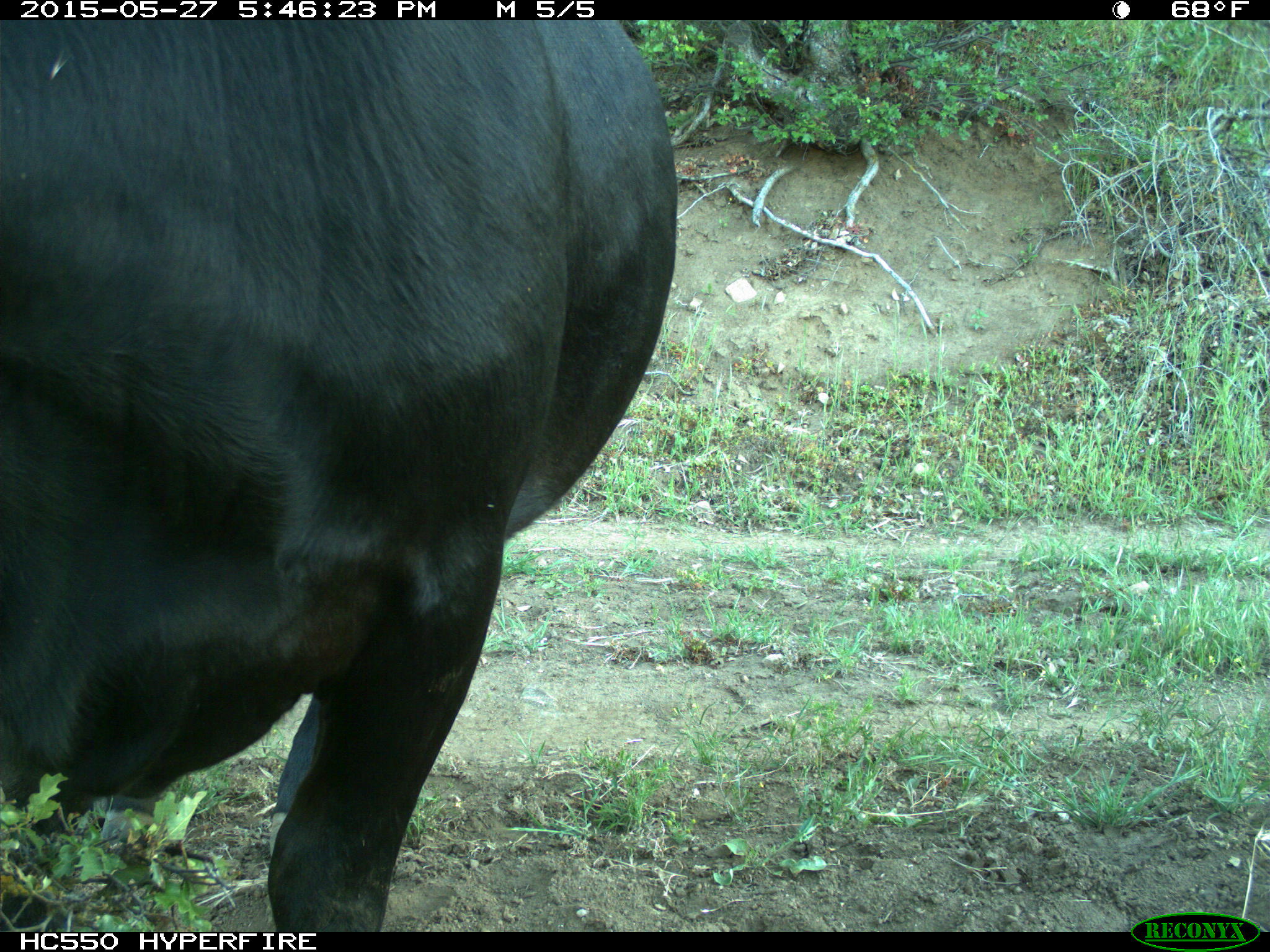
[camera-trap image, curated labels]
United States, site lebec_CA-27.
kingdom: Animalia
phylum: Chordata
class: Mammalia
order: Artiodactyla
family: Bovidae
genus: Bos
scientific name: Bos taurus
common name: domestic cow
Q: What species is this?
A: Bos taurus (domestic cow).